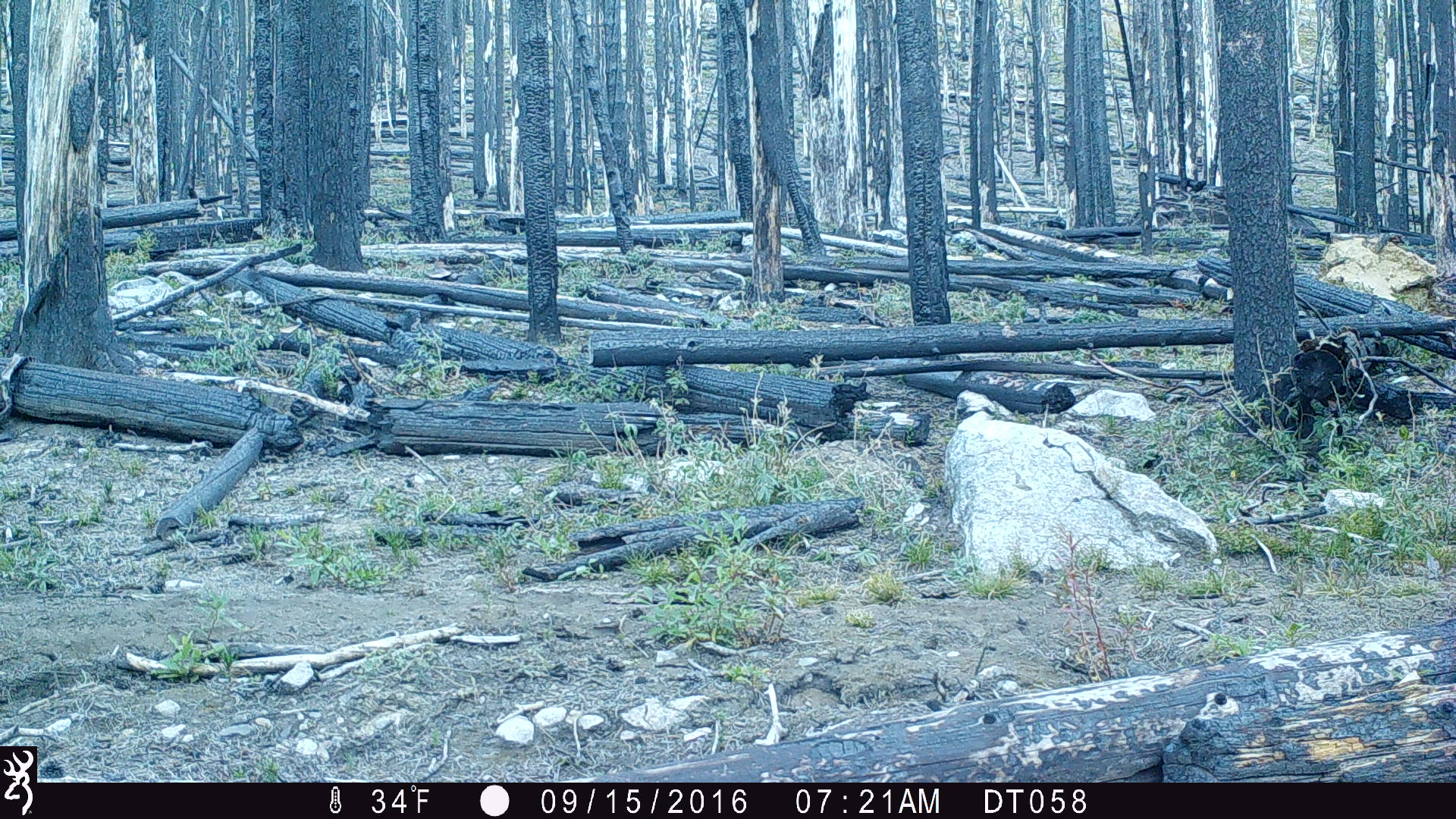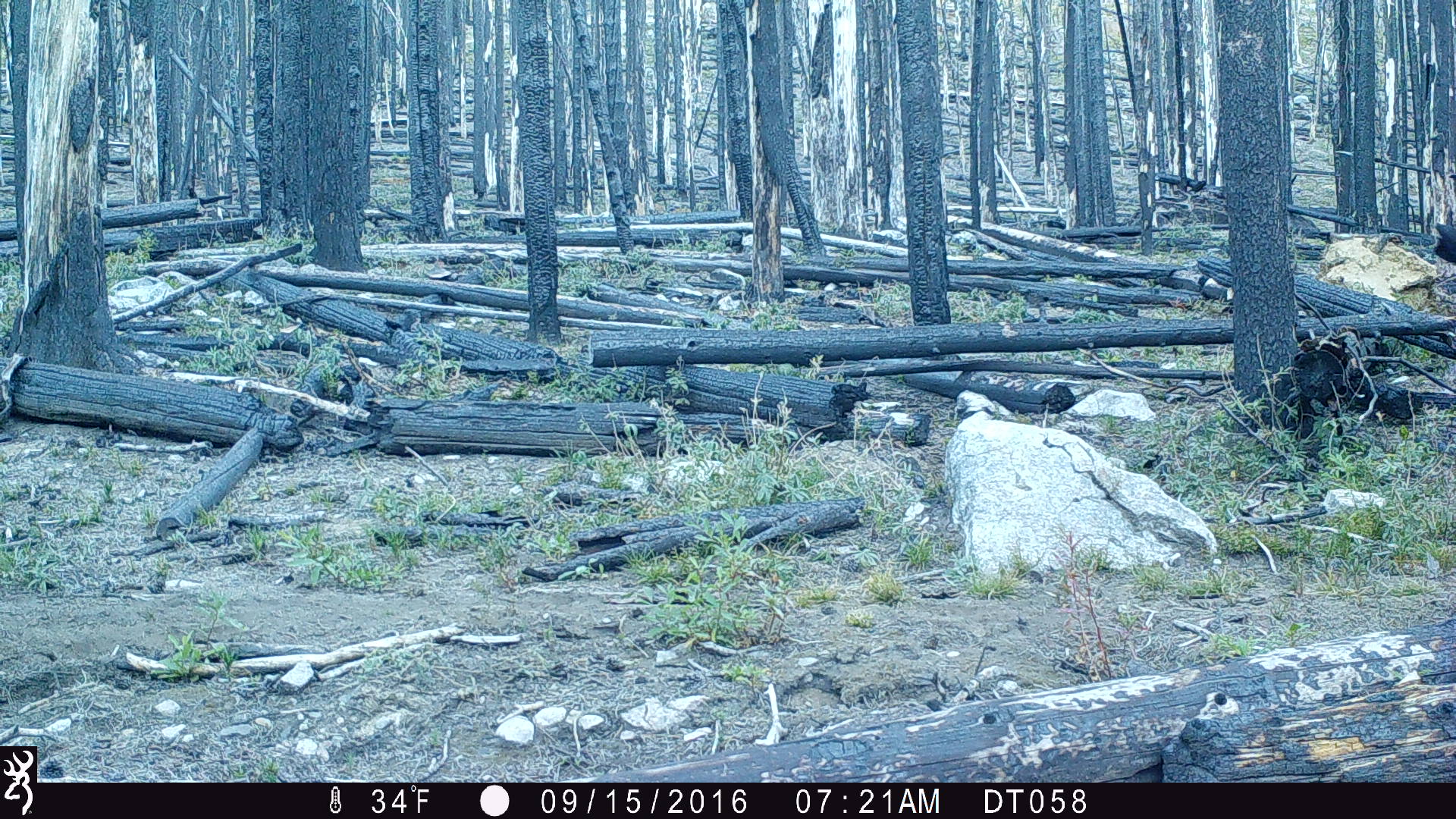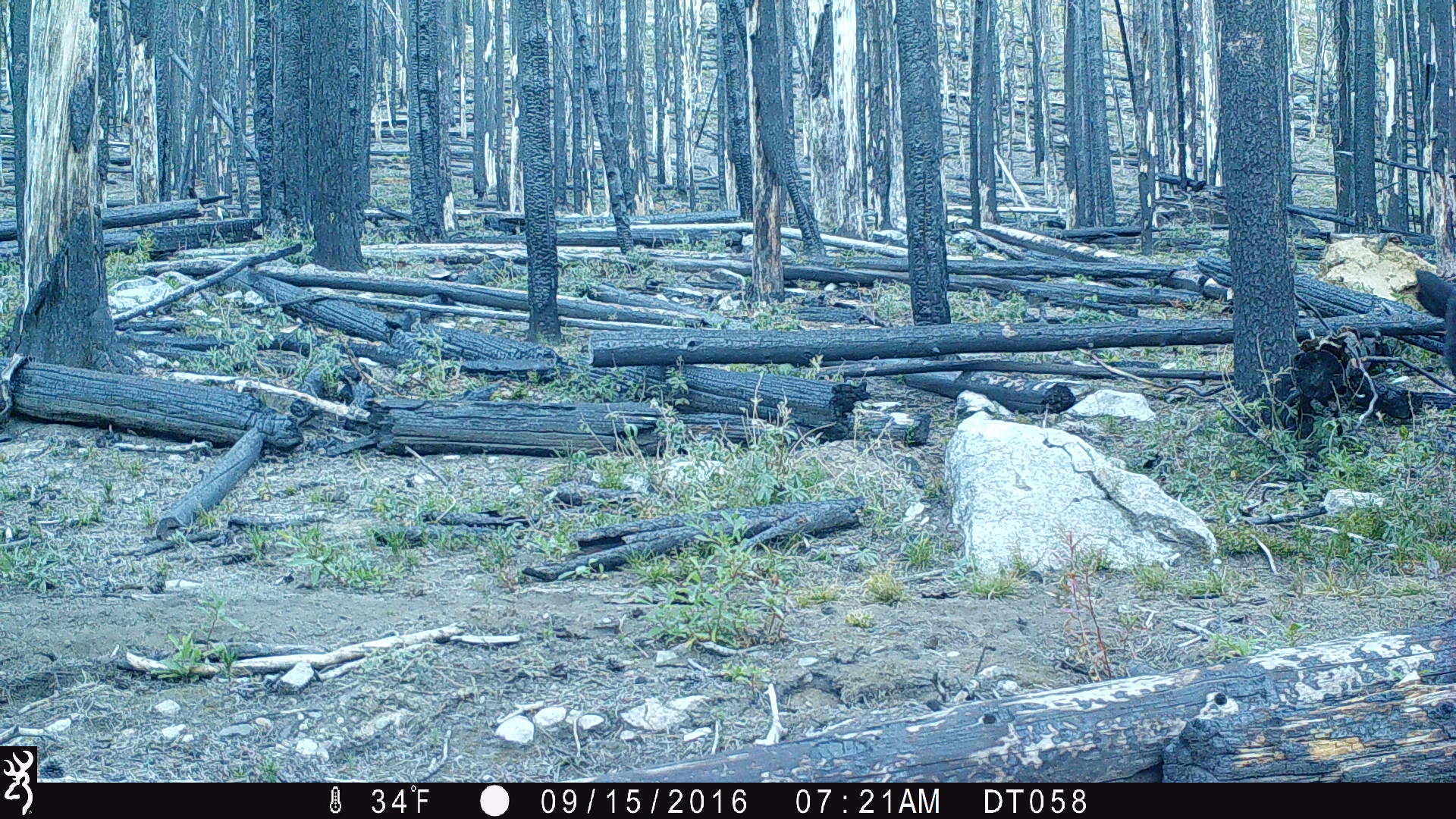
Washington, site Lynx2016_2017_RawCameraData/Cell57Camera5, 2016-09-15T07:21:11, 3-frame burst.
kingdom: Animalia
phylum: Chordata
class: Mammalia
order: Artiodactyla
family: Bovidae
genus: Bos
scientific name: Bos taurus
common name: domestic cattle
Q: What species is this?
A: Domestic cattle (Bos taurus).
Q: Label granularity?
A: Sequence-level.